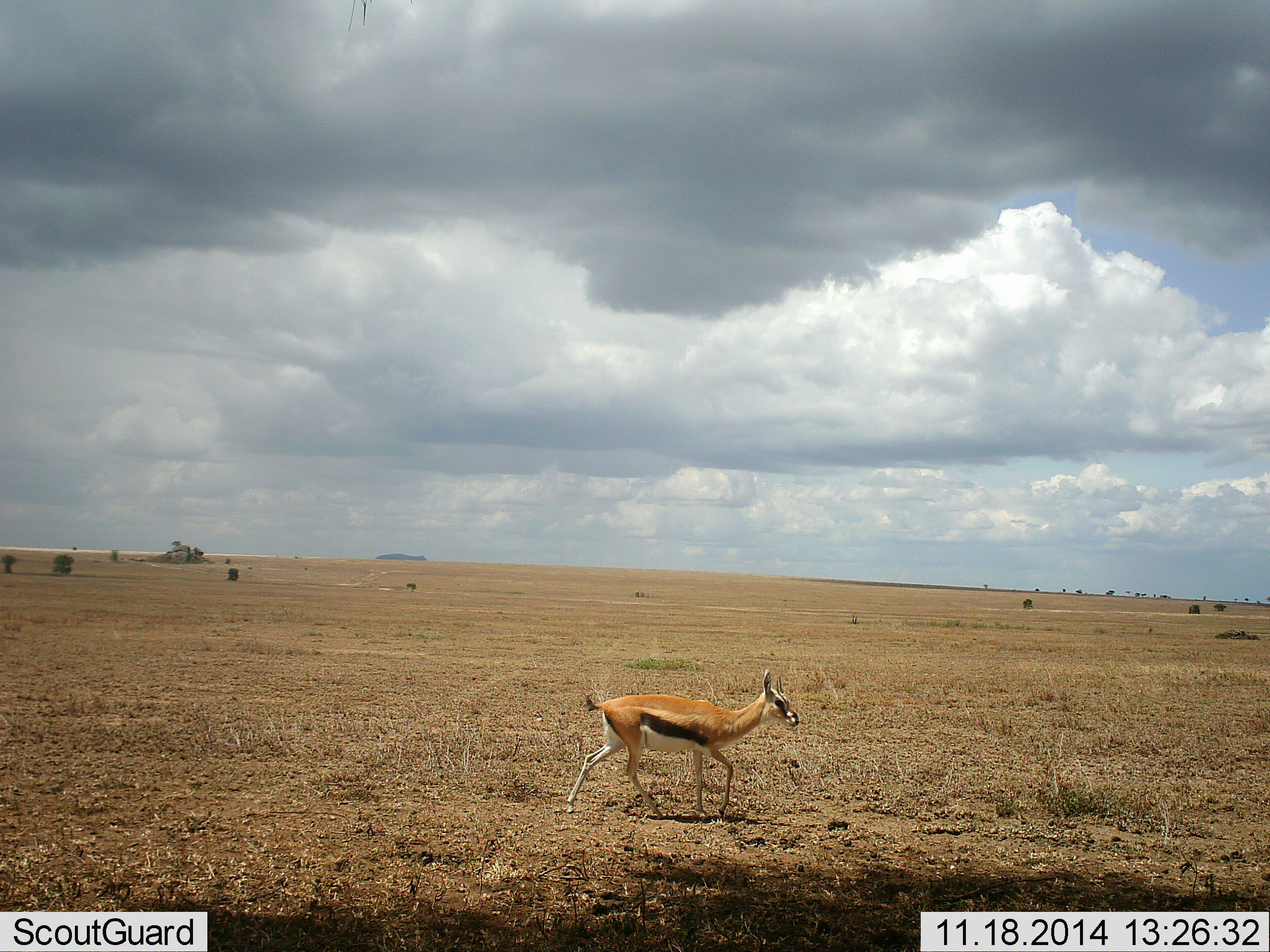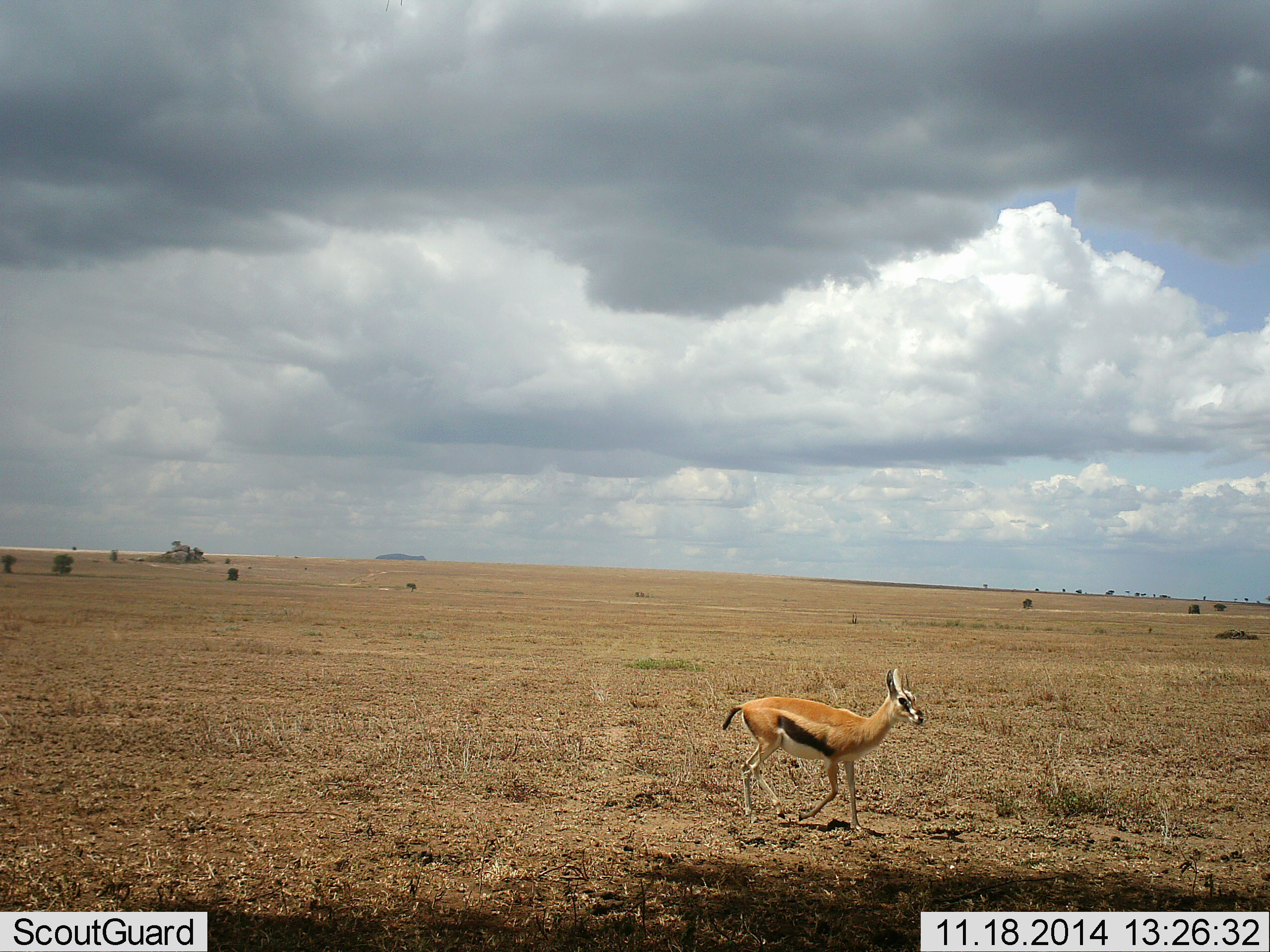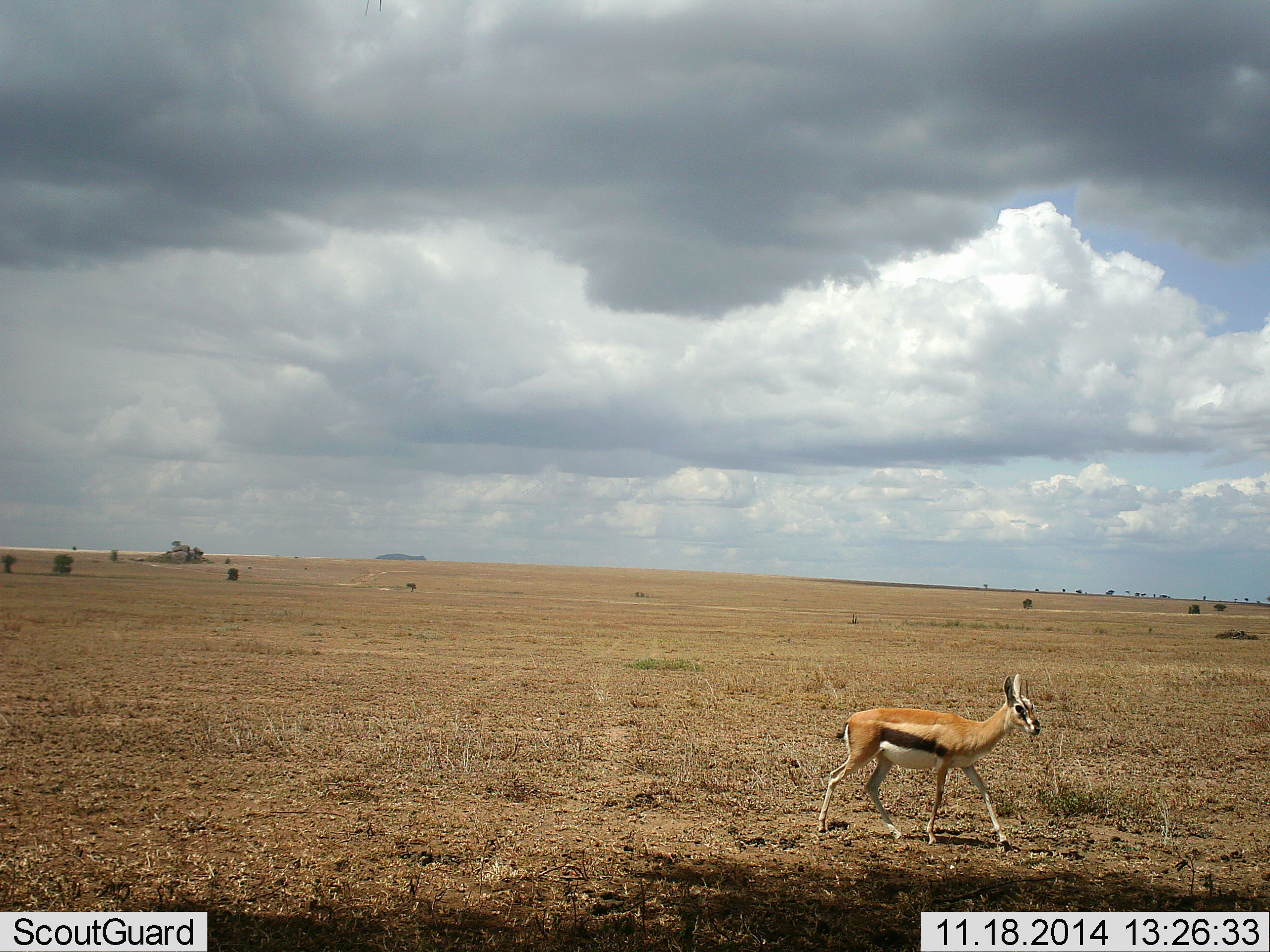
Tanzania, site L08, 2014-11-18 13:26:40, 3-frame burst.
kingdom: Animalia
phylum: Chordata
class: Mammalia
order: Artiodactyla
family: Bovidae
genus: Eudorcas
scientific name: Eudorcas thomsonii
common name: thomson's gazelle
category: gazellethomsons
Gazellethomsons (thomson's gazelle) (Eudorcas thomsonii), count 1. Behavior (volunteer vote fractions): standing 10%, resting 0%, moving 90%, interacting 0%. Young present (vote fraction): 0%. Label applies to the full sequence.